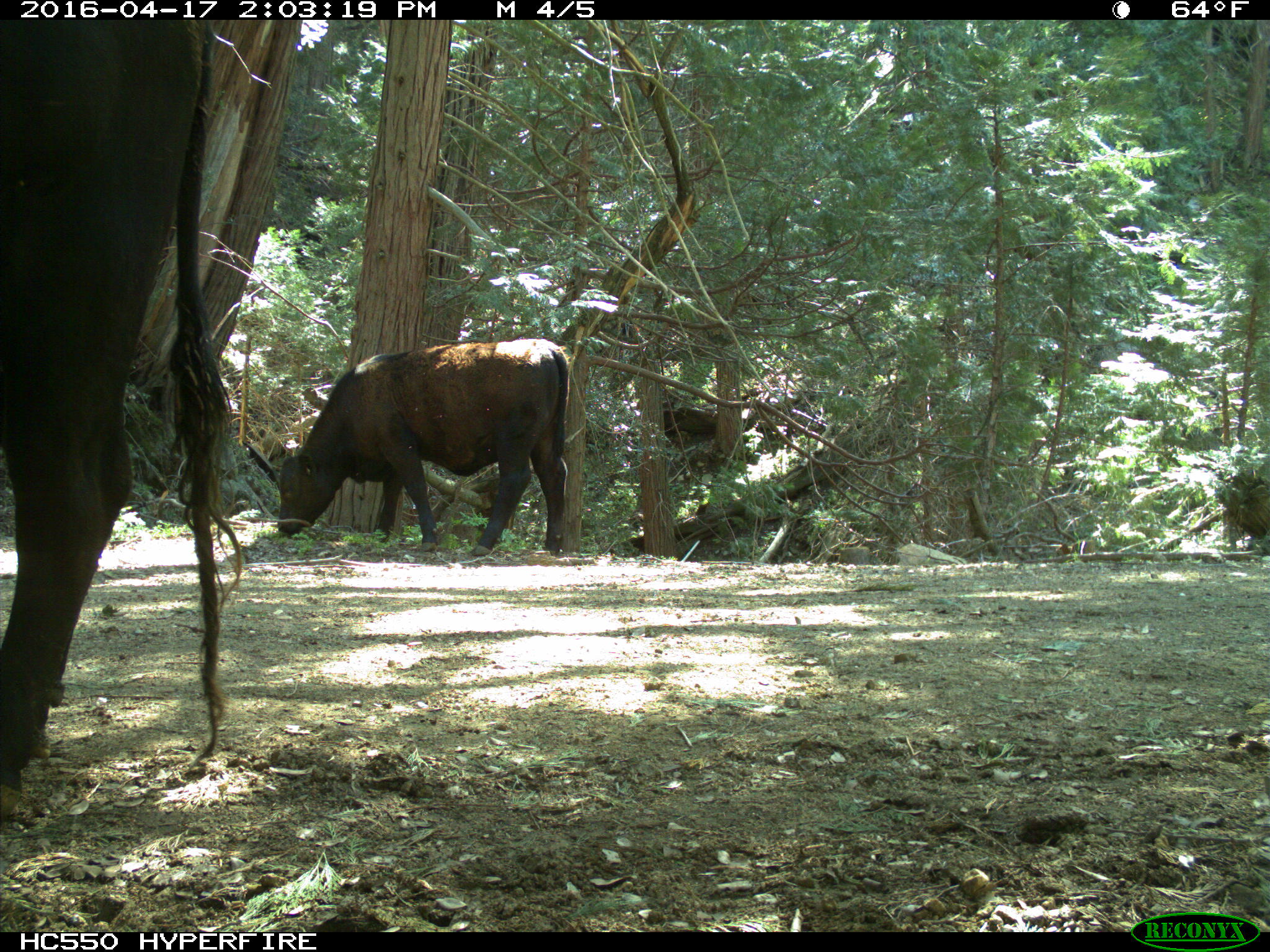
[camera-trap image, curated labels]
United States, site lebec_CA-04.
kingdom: Animalia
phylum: Chordata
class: Mammalia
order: Artiodactyla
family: Bovidae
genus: Bos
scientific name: Bos taurus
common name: domestic cow